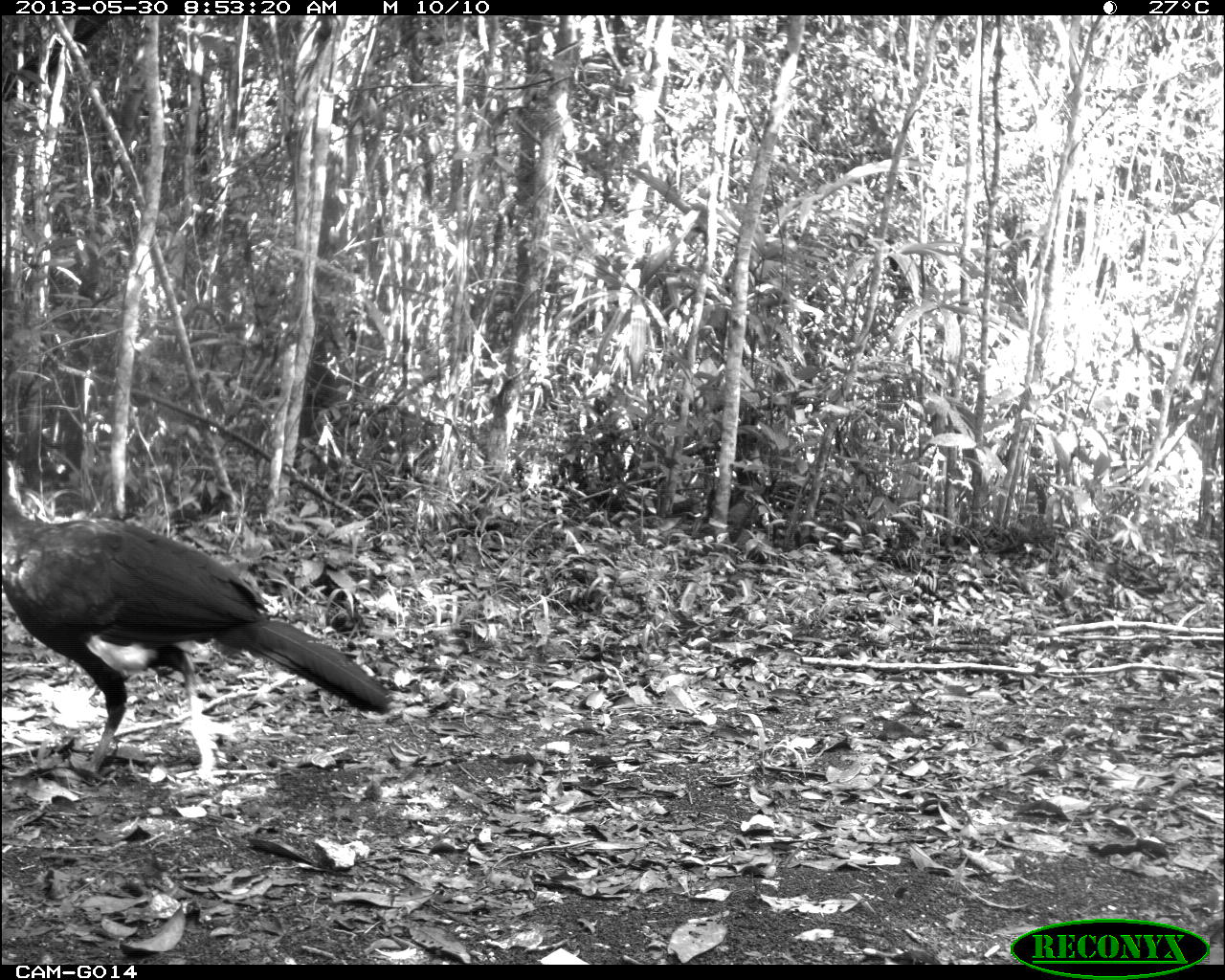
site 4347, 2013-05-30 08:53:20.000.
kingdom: Animalia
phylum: Chordata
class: Aves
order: Galliformes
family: Cracidae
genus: Crax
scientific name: Crax rubra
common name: great curassow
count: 1